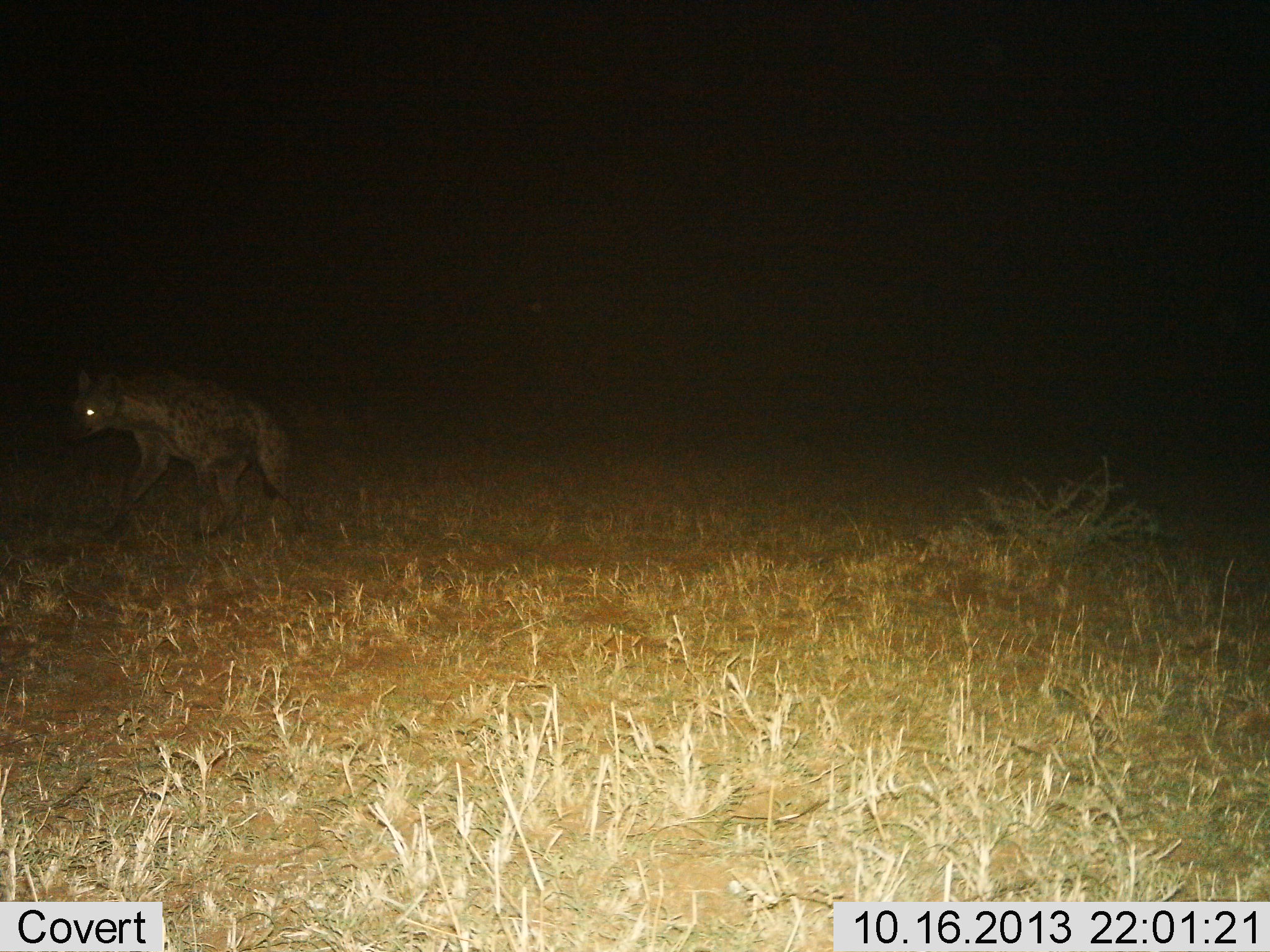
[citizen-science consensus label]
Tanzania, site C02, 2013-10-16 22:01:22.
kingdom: Animalia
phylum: Chordata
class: Mammalia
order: Carnivora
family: Hyaenidae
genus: Crocuta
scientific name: Crocuta crocuta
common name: spotted hyena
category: hyenaspotted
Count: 1.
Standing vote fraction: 23%.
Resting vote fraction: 0%.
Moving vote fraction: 77%.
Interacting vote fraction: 0%.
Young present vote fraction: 0%.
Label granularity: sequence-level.